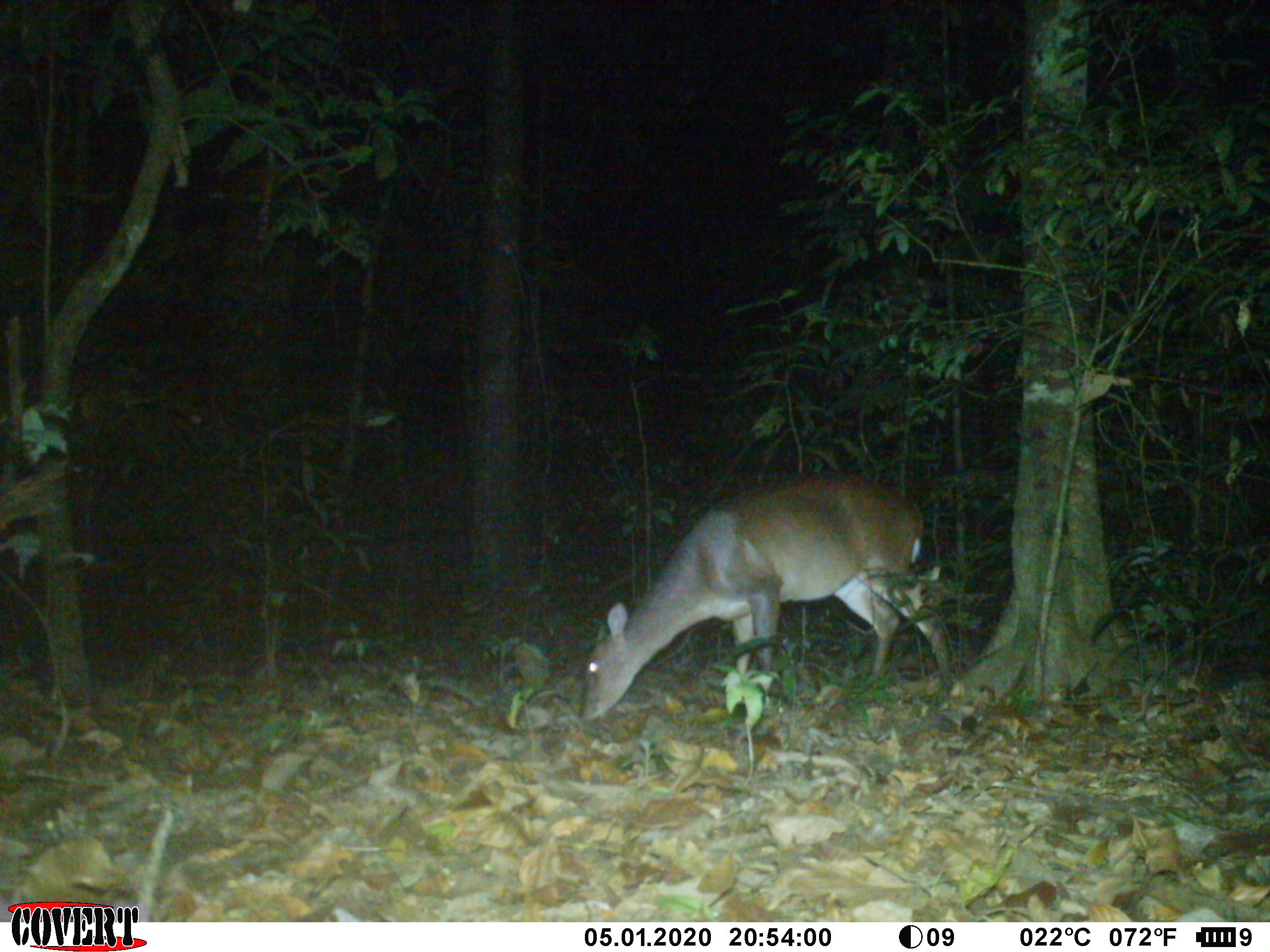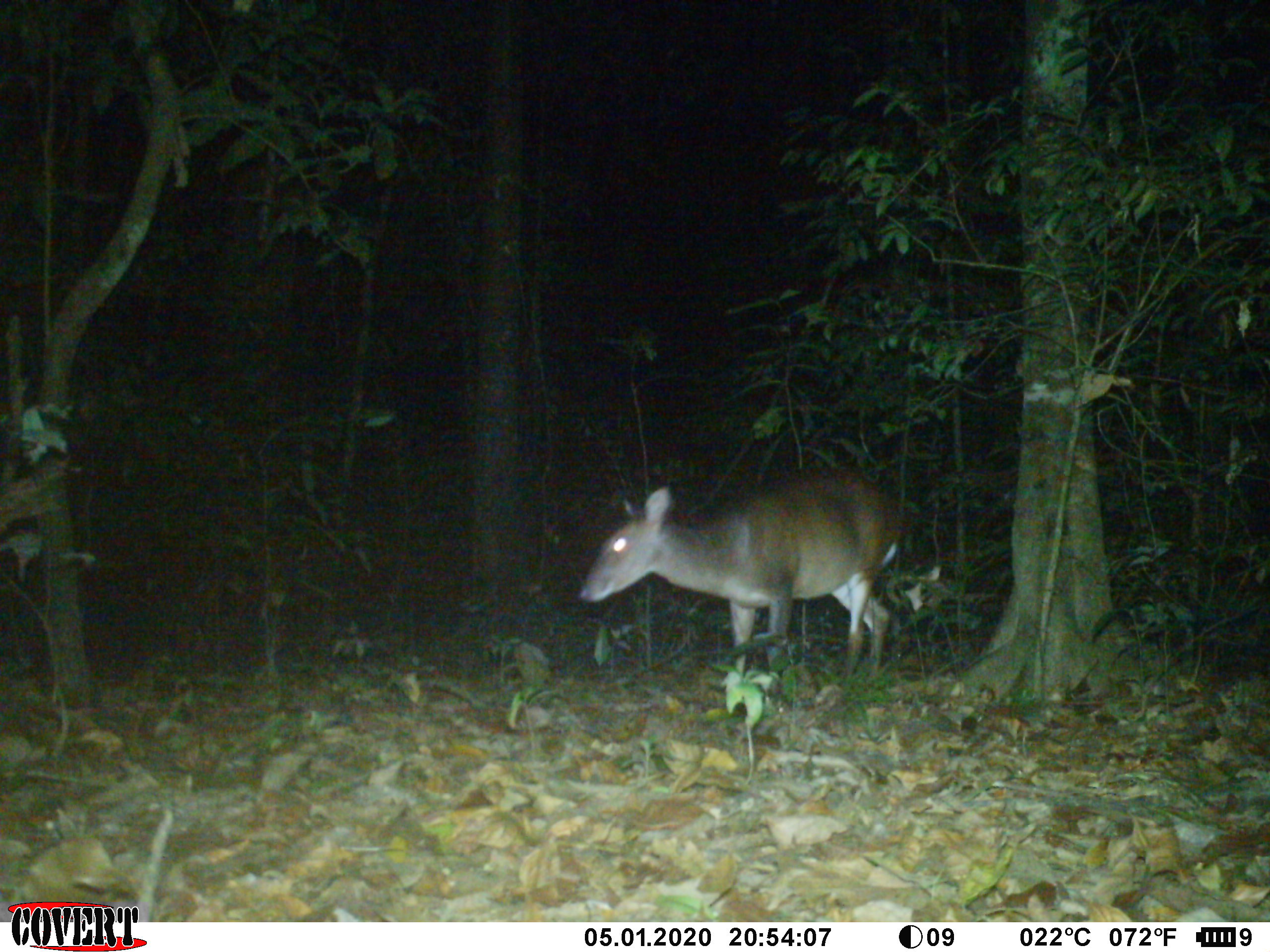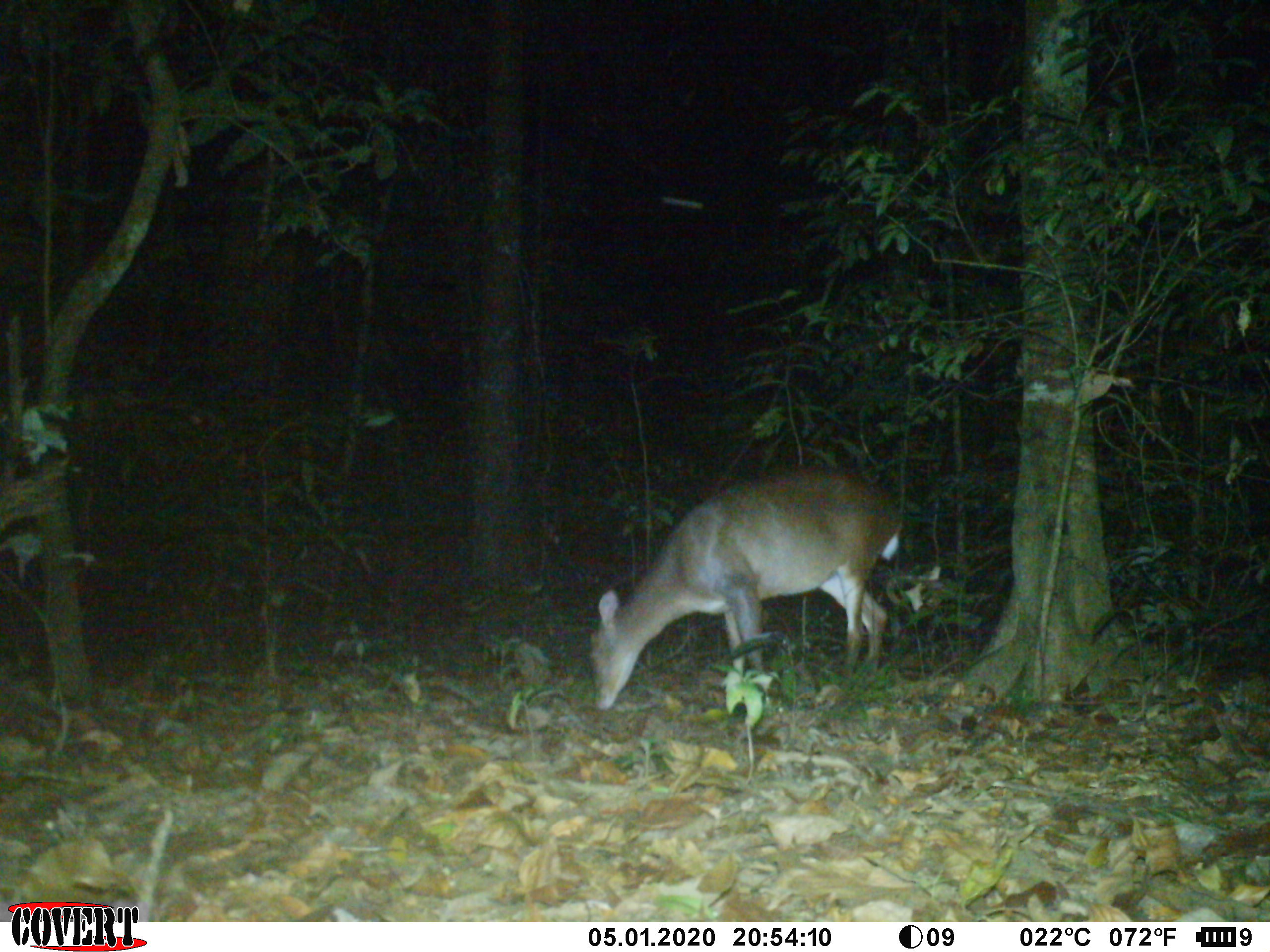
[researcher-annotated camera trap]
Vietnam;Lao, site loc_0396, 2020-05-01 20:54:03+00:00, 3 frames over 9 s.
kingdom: Animalia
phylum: Chordata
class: Mammalia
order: Artiodactyla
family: Cervidae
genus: Muntiacus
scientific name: Muntiacus vuquangensis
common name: large-antlered muntjac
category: large antlered muntjac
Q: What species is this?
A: Large antlered muntjac (large-antlered muntjac) (Muntiacus vuquangensis).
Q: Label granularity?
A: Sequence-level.